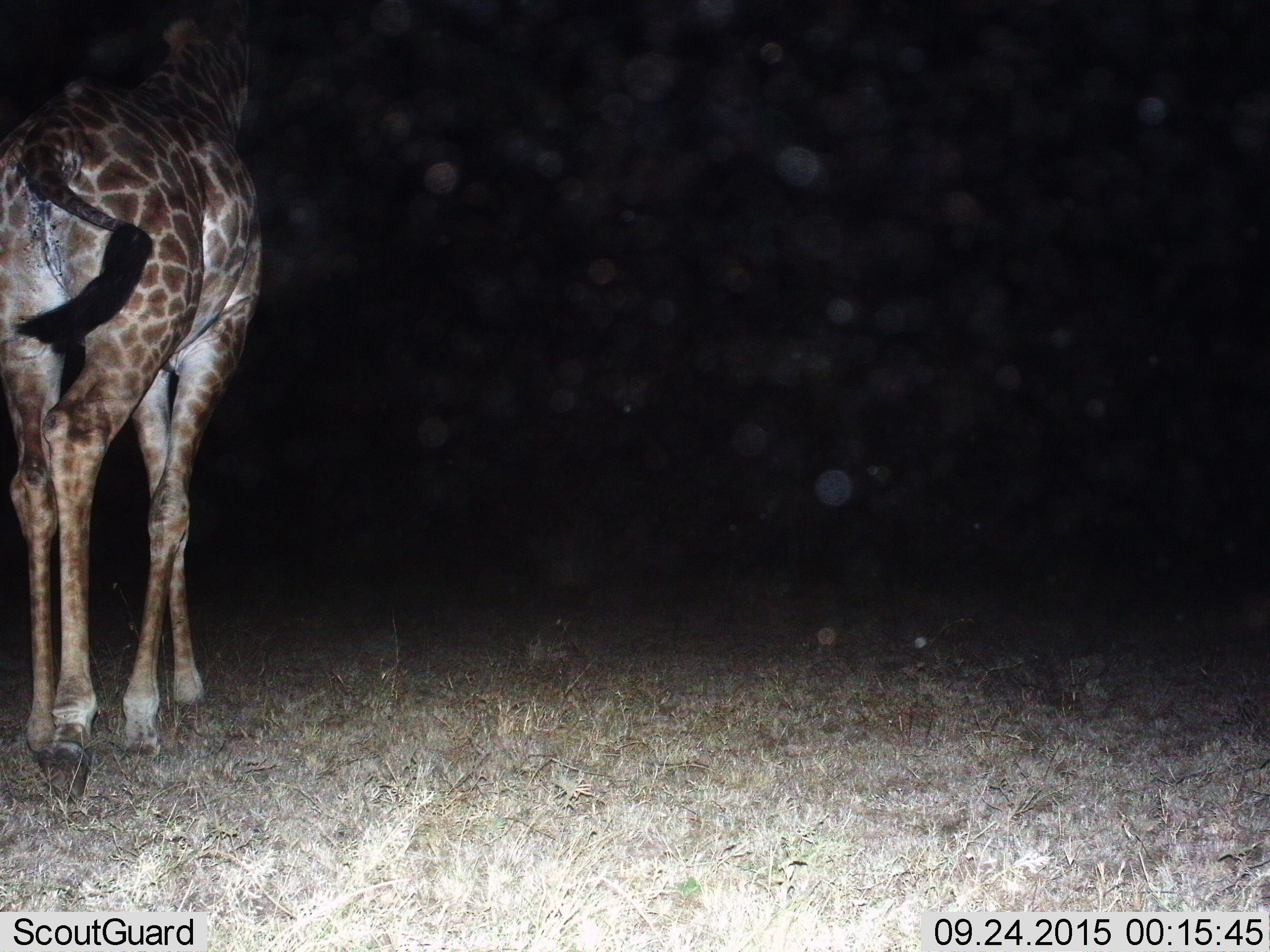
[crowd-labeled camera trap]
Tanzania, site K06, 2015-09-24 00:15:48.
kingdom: Animalia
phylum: Chordata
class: Mammalia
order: Artiodactyla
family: Giraffidae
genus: Giraffa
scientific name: Giraffa camelopardalis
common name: giraffe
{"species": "giraffe (Giraffa camelopardalis)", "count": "1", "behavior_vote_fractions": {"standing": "20%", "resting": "0%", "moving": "80%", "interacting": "0%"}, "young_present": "0%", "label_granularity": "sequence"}